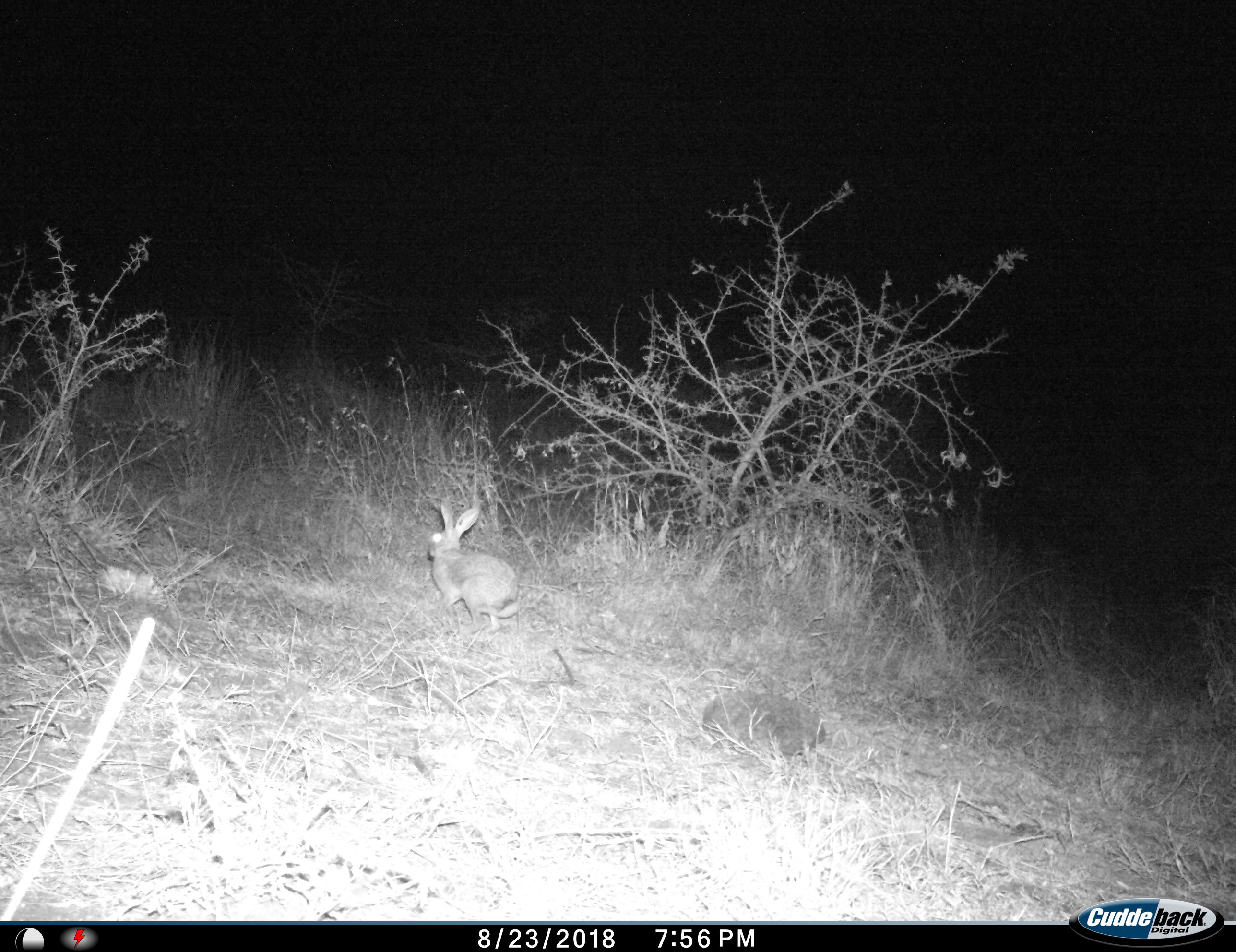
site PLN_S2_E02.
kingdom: Animalia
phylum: Chordata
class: Mammalia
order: Lagomorpha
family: Leporidae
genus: Lepus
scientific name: Lepus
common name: hare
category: hareunknown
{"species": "hareunknown (hare) (Lepus)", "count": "1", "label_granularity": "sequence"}